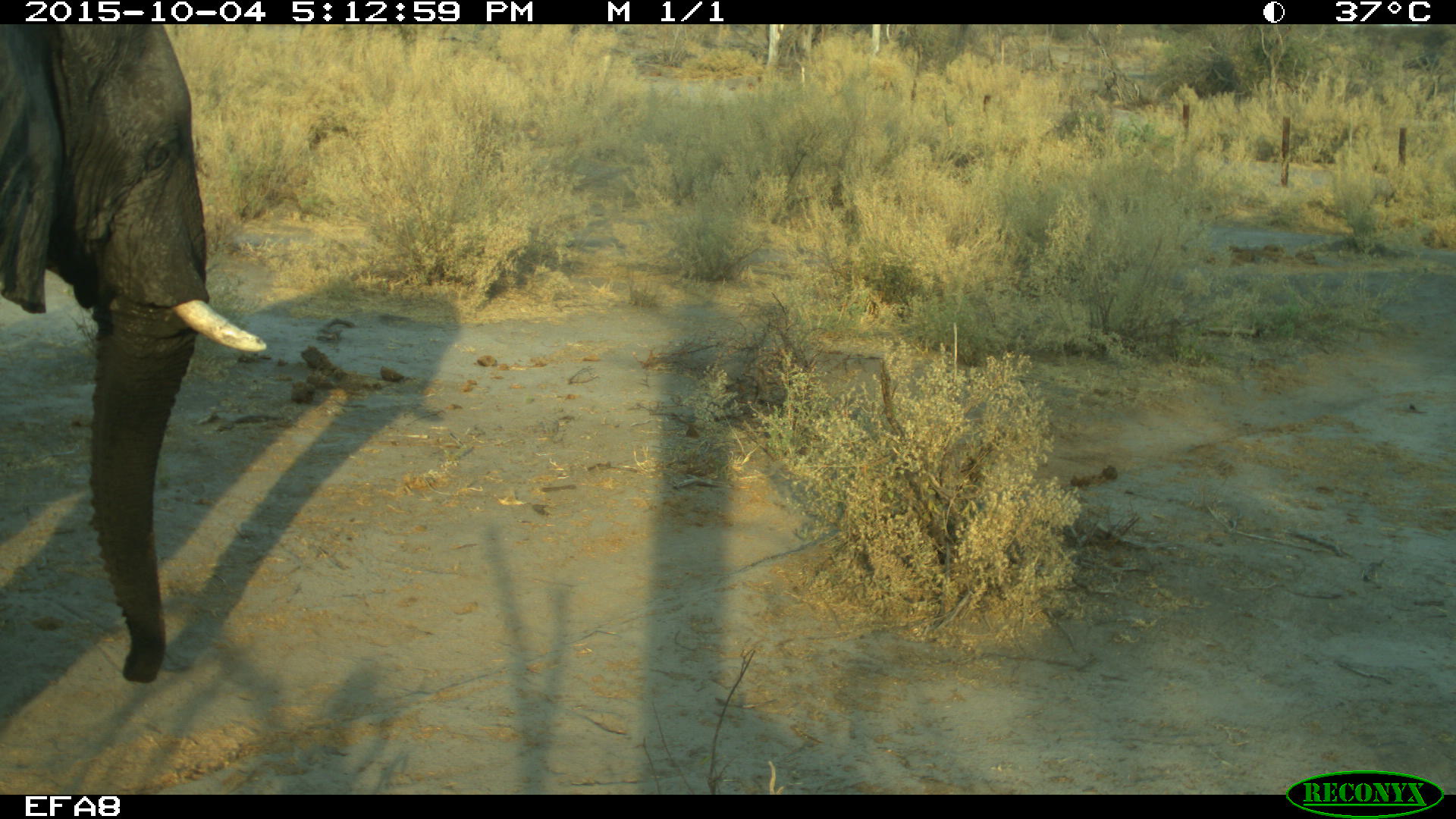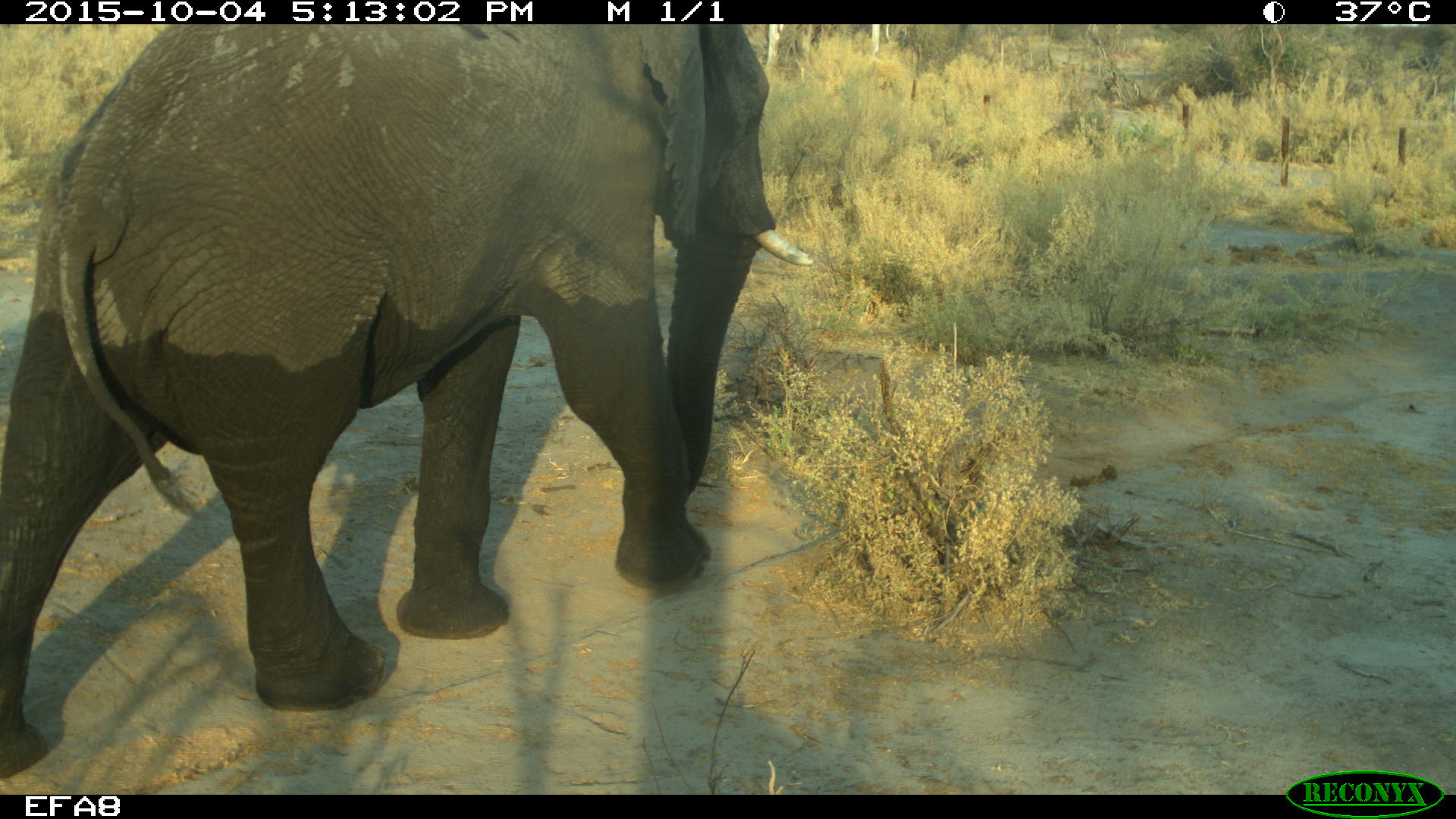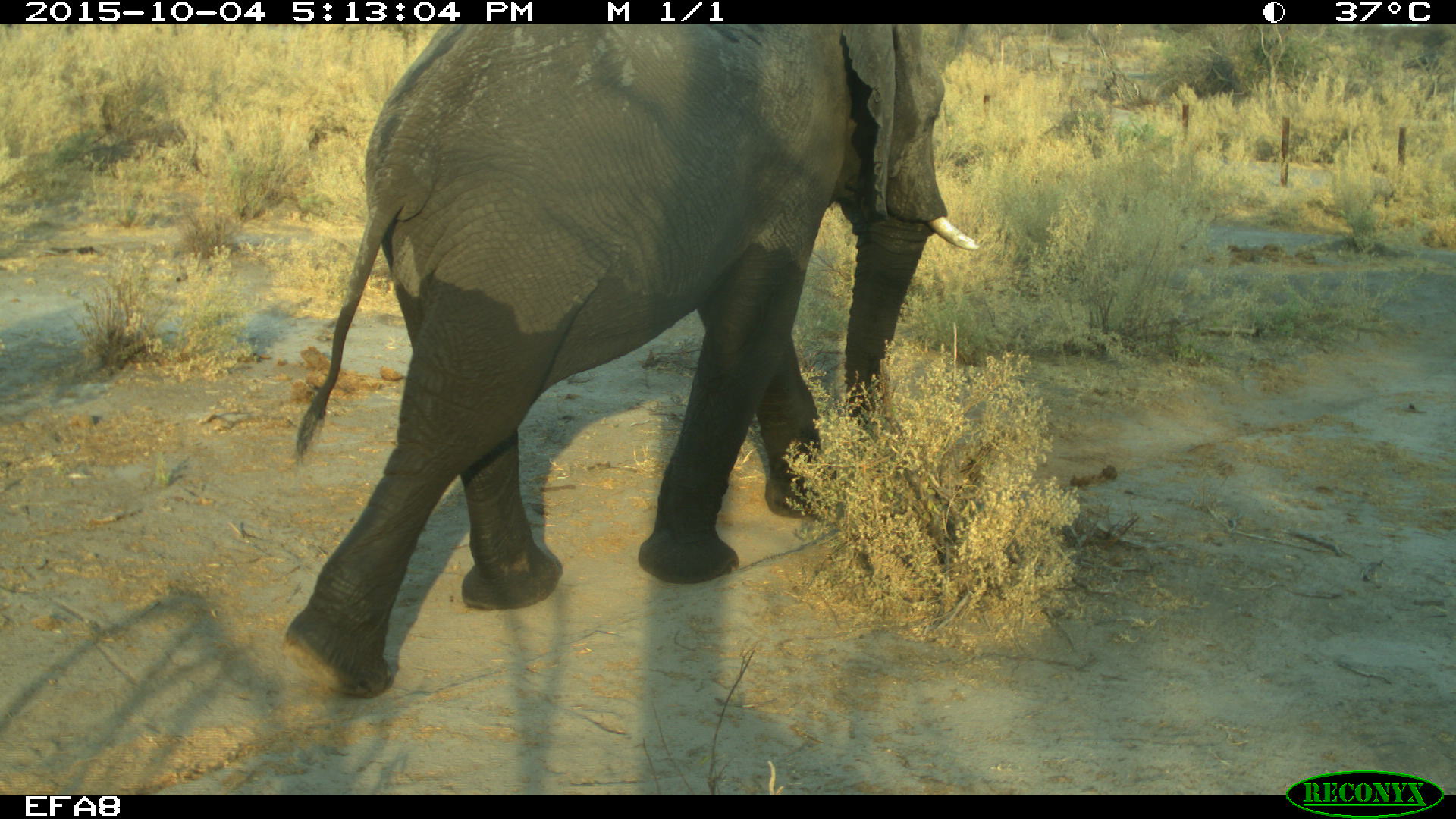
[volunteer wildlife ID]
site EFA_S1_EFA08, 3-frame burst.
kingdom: Animalia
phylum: Chordata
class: Mammalia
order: Proboscidea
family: Elephantidae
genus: Loxodonta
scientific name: Loxodonta africana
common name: african bush elephant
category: elephant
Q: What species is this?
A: Elephant (african bush elephant) (Loxodonta africana).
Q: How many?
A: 1.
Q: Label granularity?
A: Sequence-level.